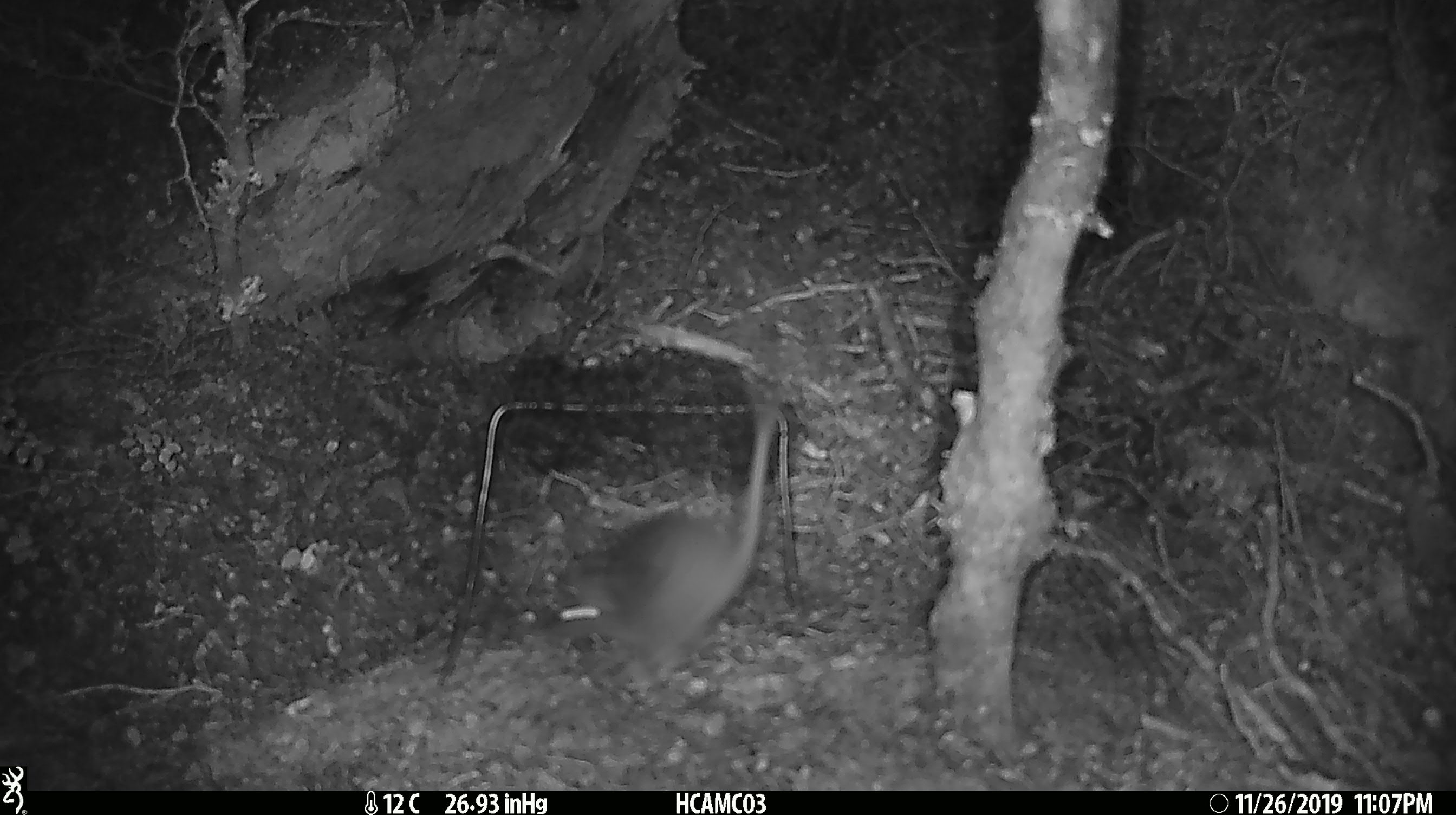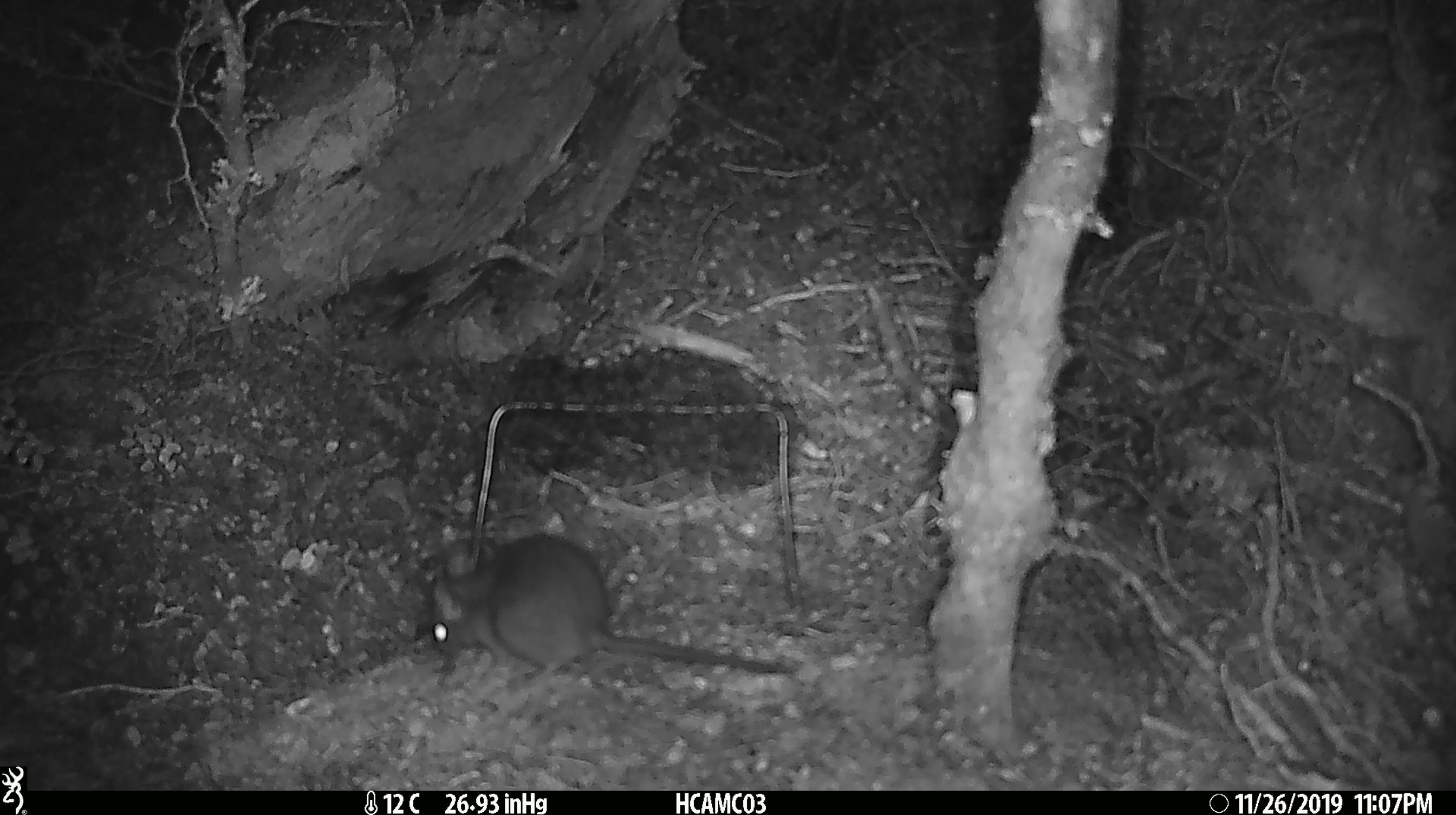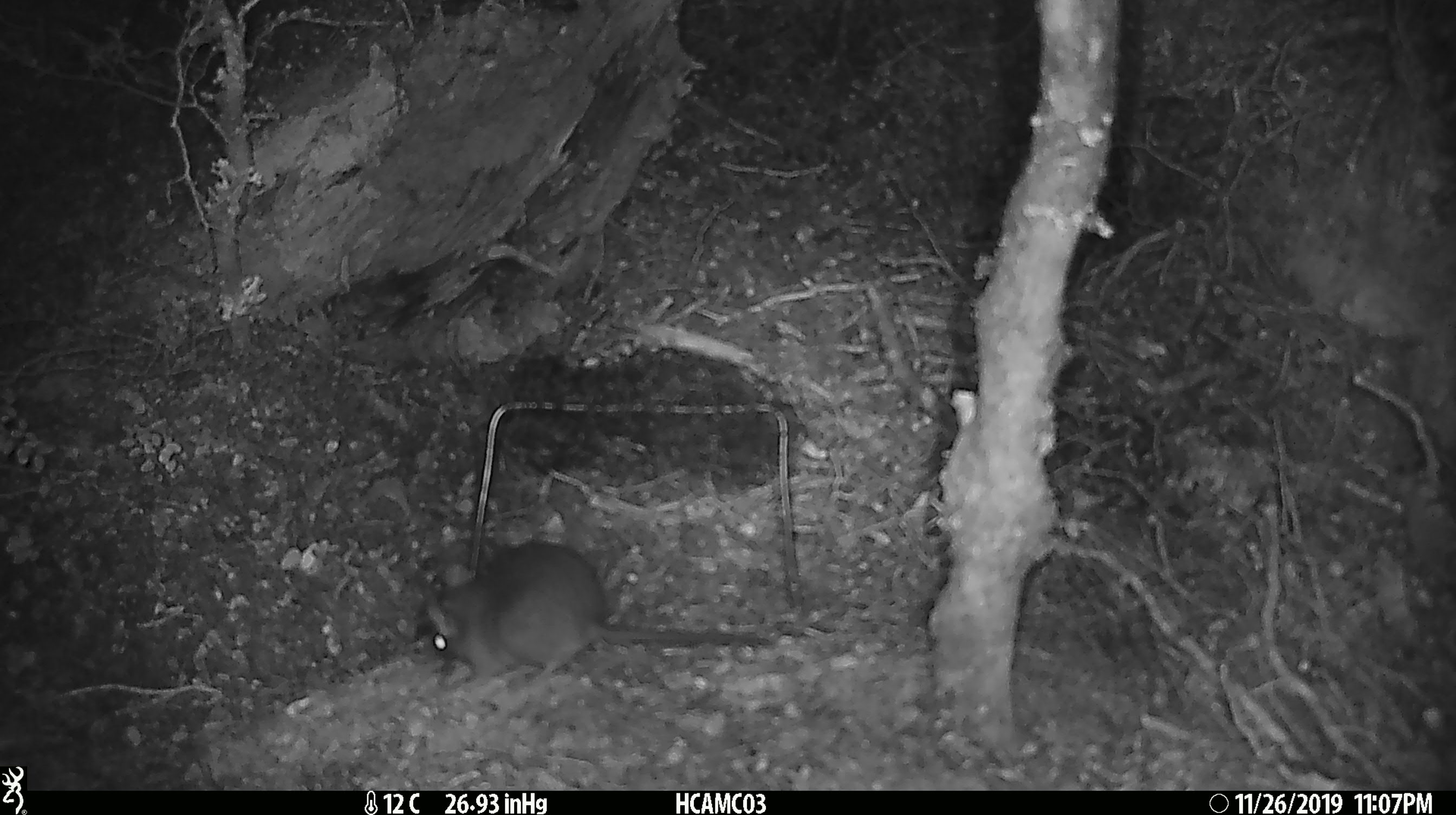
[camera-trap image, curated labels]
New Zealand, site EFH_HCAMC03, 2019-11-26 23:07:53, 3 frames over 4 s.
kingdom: Animalia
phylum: Chordata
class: Mammalia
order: Rodentia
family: Muridae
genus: Rattus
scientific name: Rattus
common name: rat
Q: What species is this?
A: Rat (Rattus).